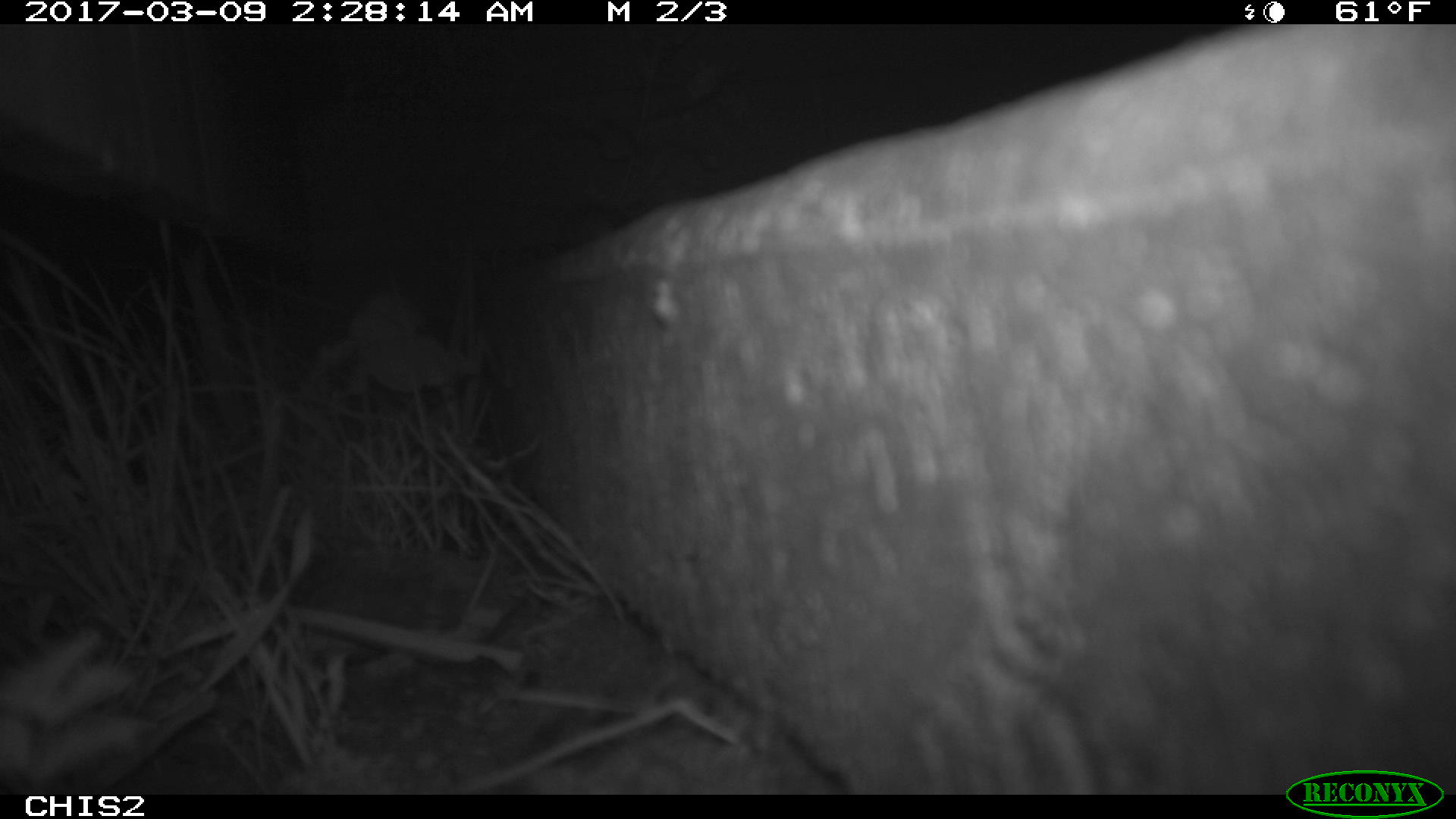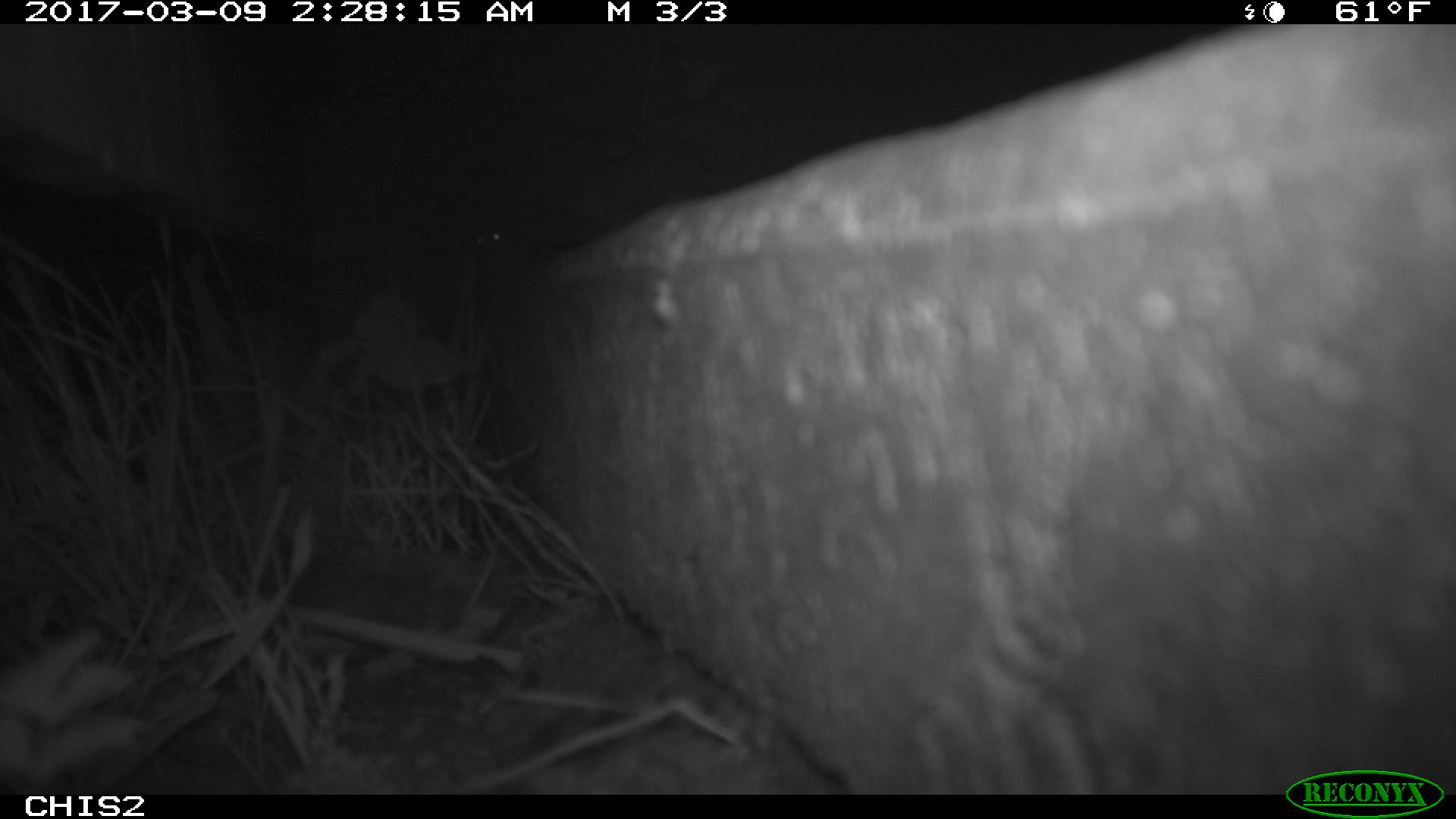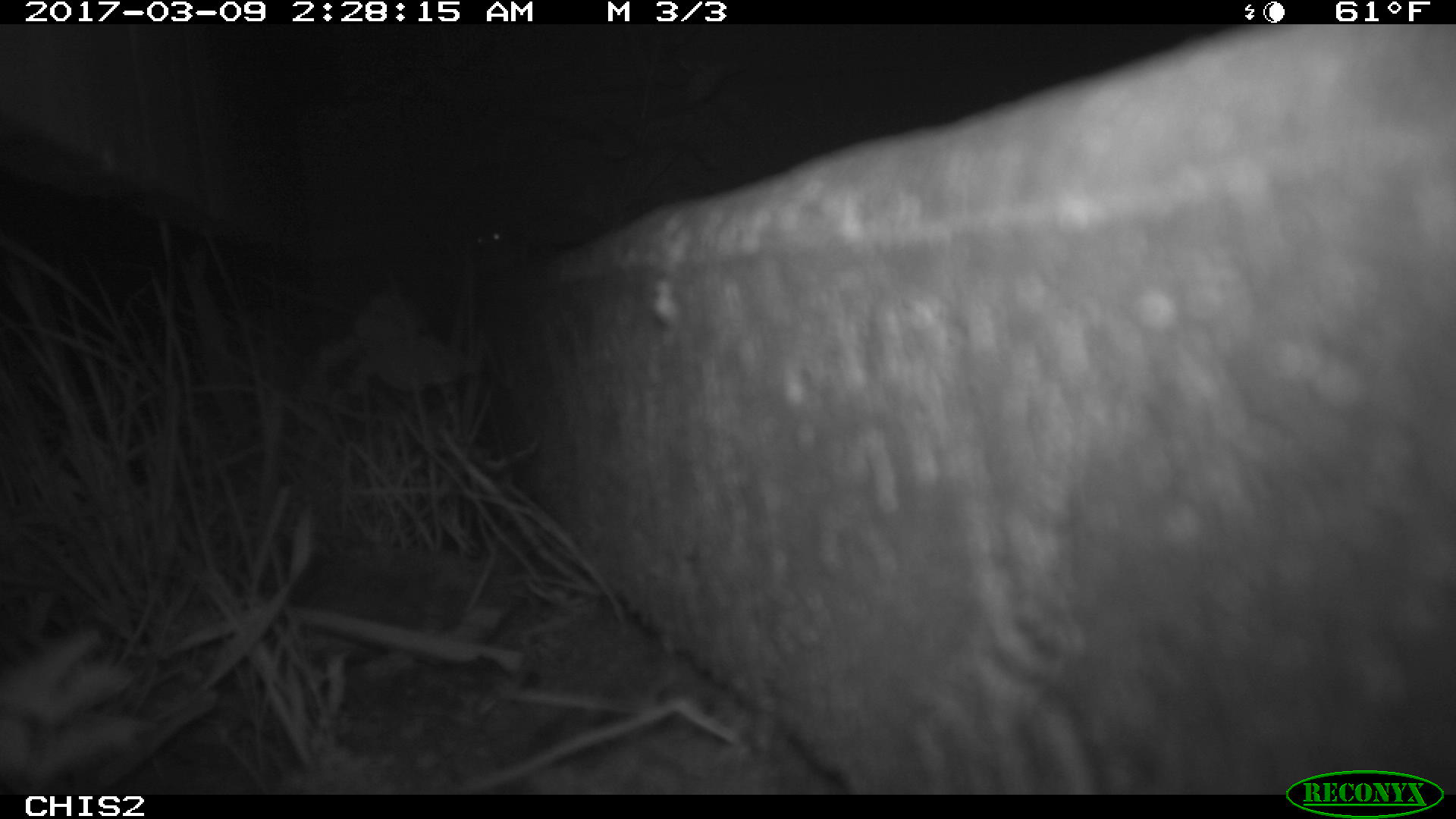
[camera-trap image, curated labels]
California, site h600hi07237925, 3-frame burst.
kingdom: Animalia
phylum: Chordata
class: Mammalia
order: Rodentia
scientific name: Rodentia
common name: rodent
Rodent (Rodentia).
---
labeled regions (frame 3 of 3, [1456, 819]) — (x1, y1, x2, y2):
rodent: (453, 202, 526, 271)